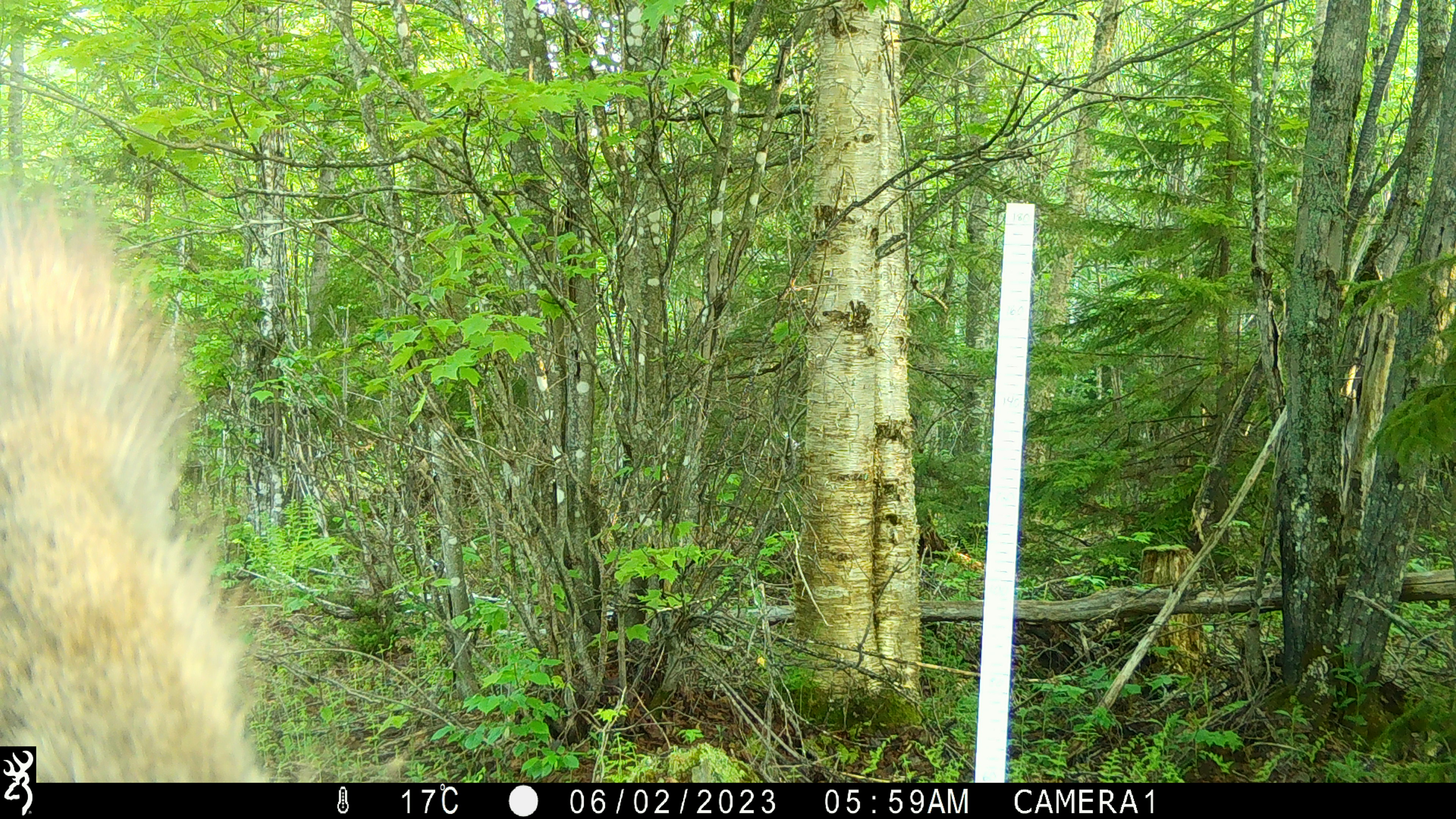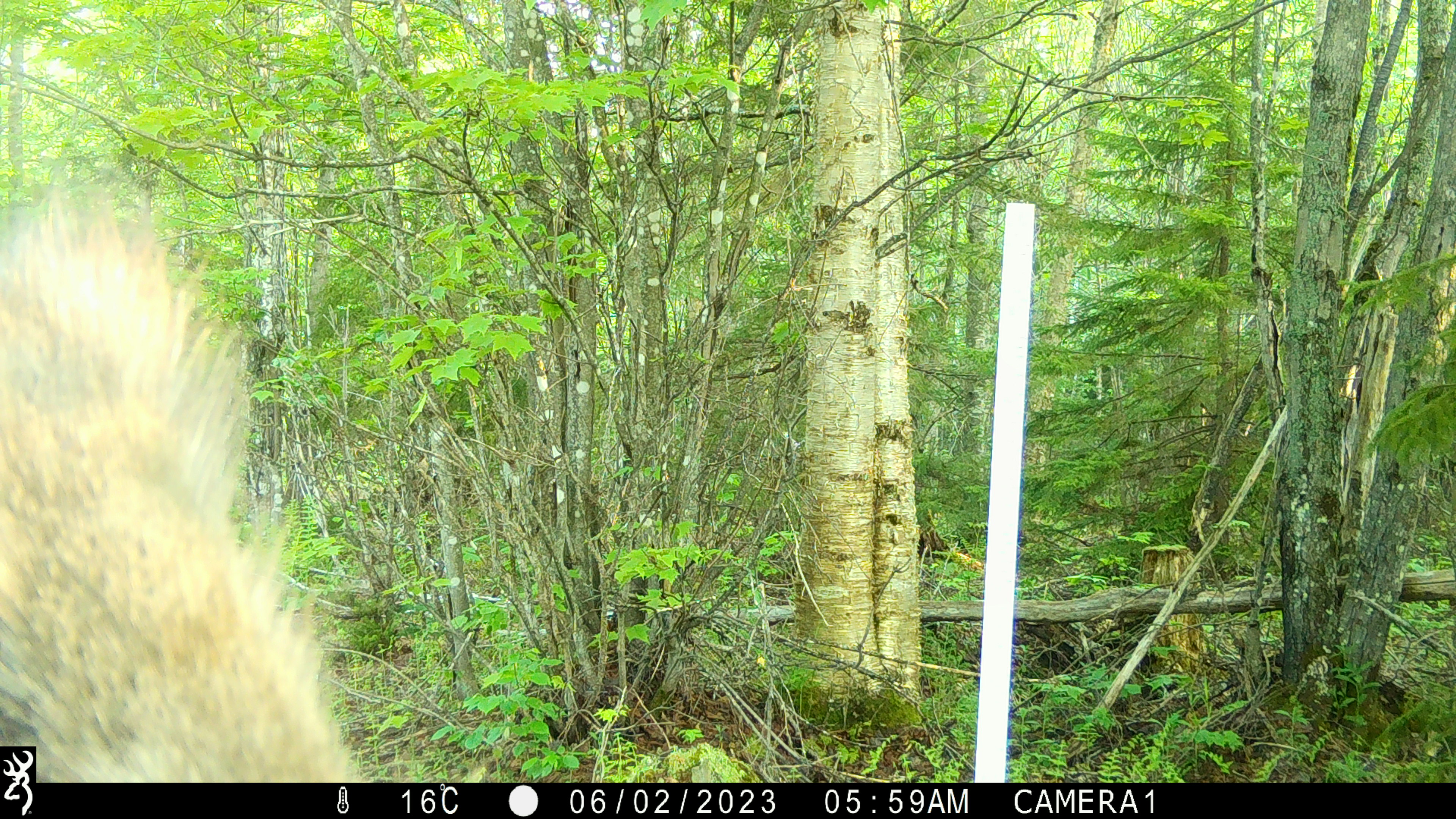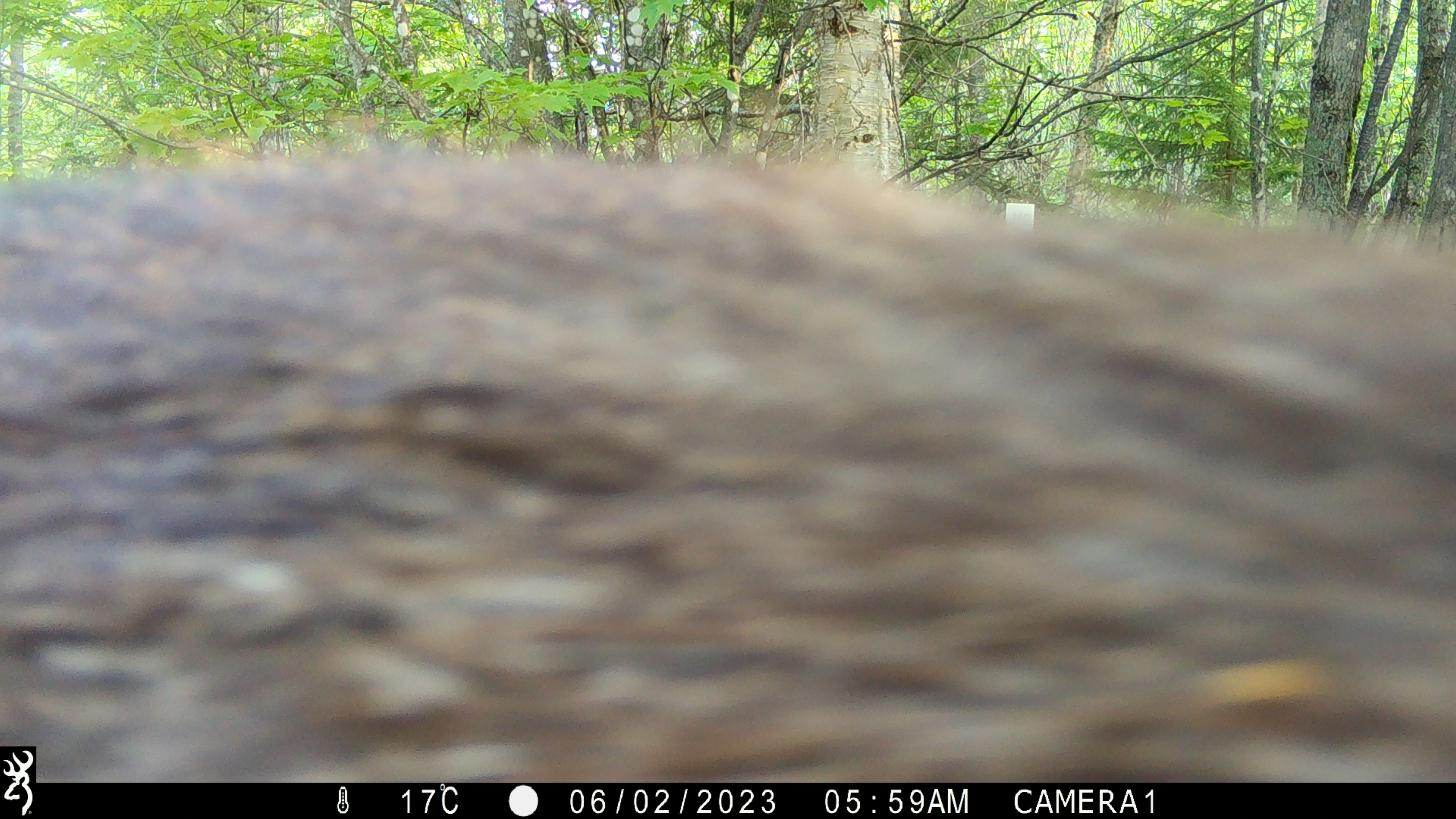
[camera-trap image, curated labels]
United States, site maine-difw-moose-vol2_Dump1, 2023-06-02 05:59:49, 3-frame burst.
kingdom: Animalia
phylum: Chordata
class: Mammalia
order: Artiodactyla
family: Cervidae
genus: Alces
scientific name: Alces alces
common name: moose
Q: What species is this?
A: Moose (Alces alces).